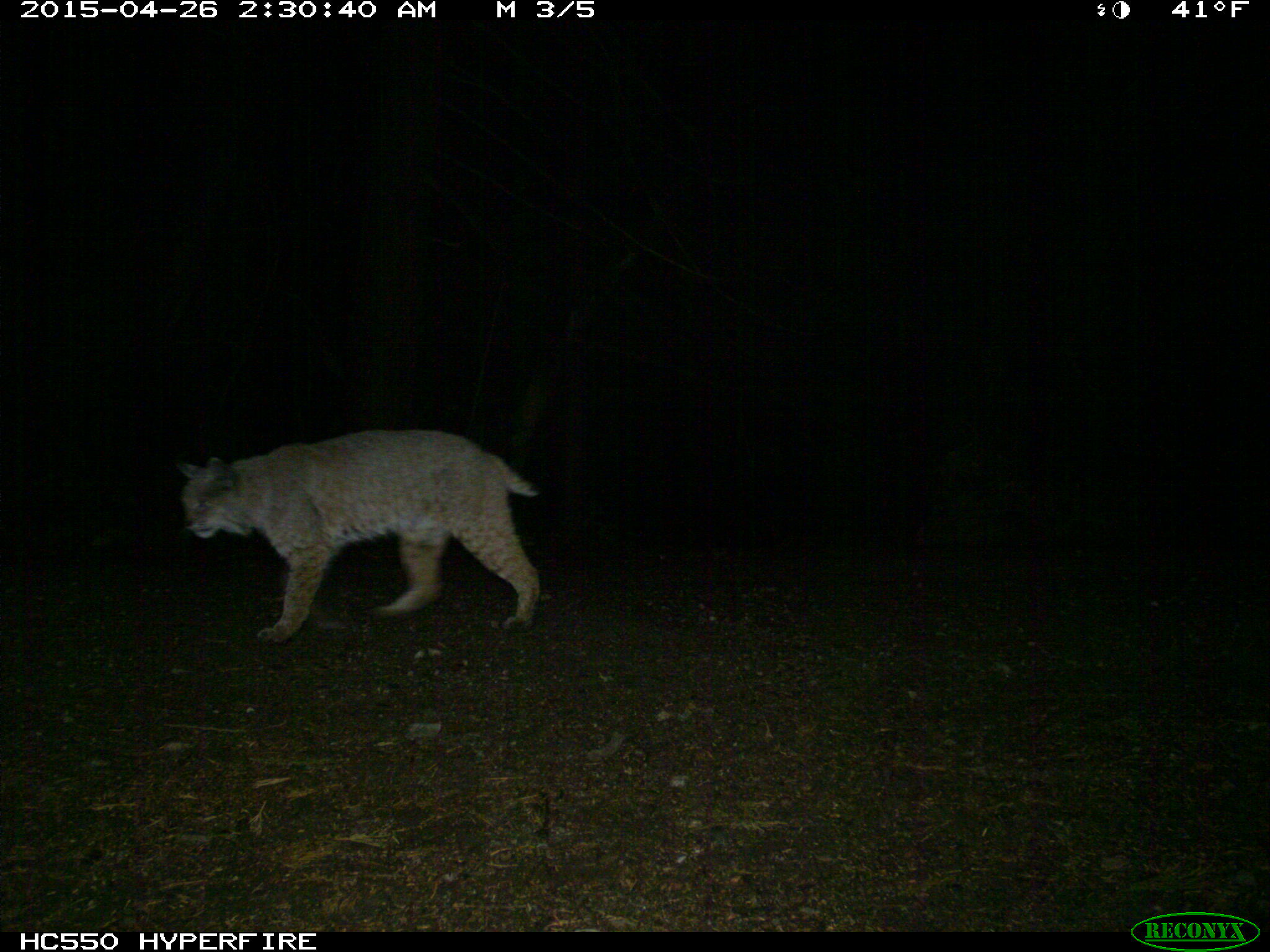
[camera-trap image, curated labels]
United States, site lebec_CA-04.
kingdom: Animalia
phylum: Chordata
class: Mammalia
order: Carnivora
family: Felidae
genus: Lynx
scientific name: Lynx rufus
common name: bobcat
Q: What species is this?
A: Lynx rufus (bobcat).